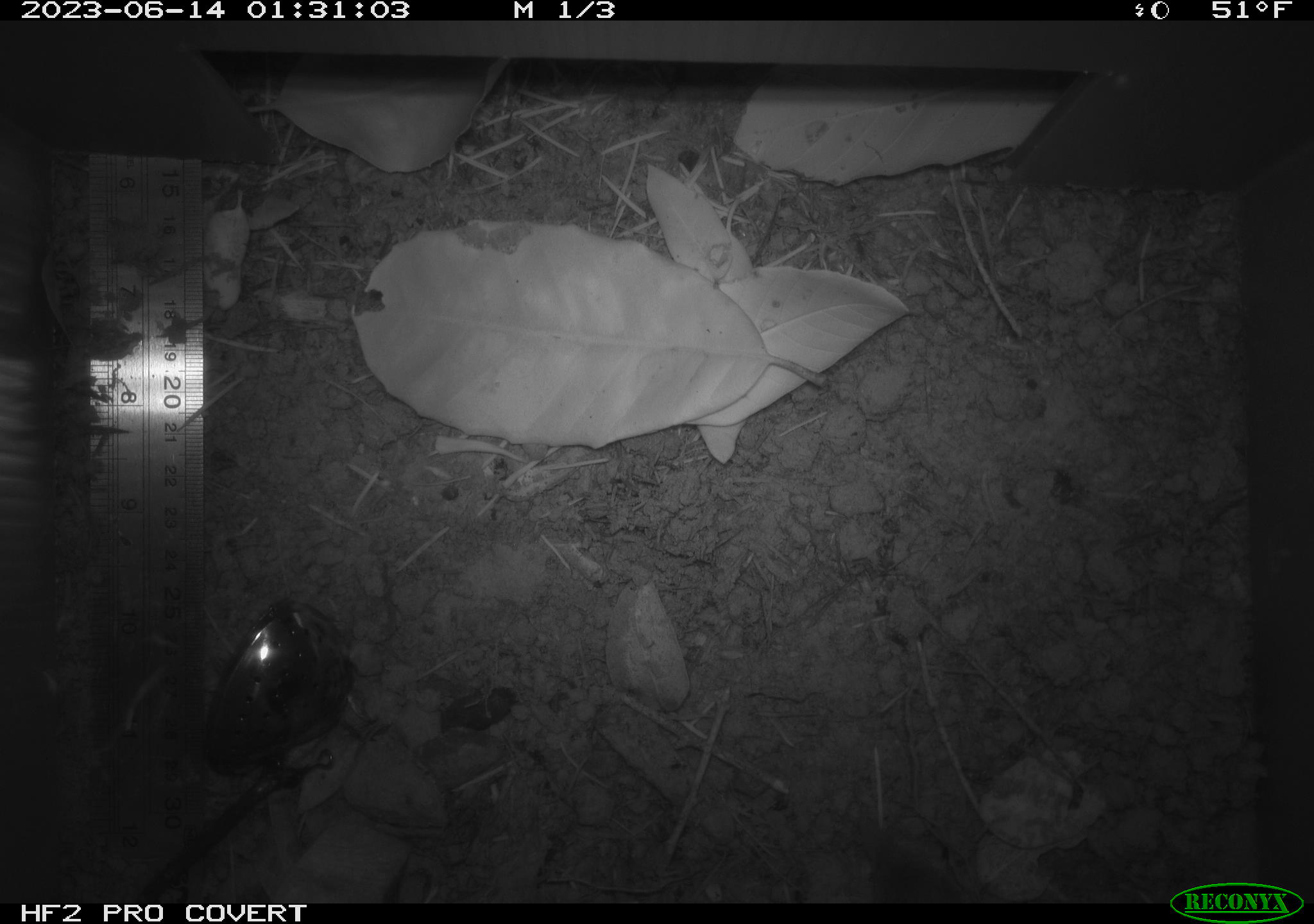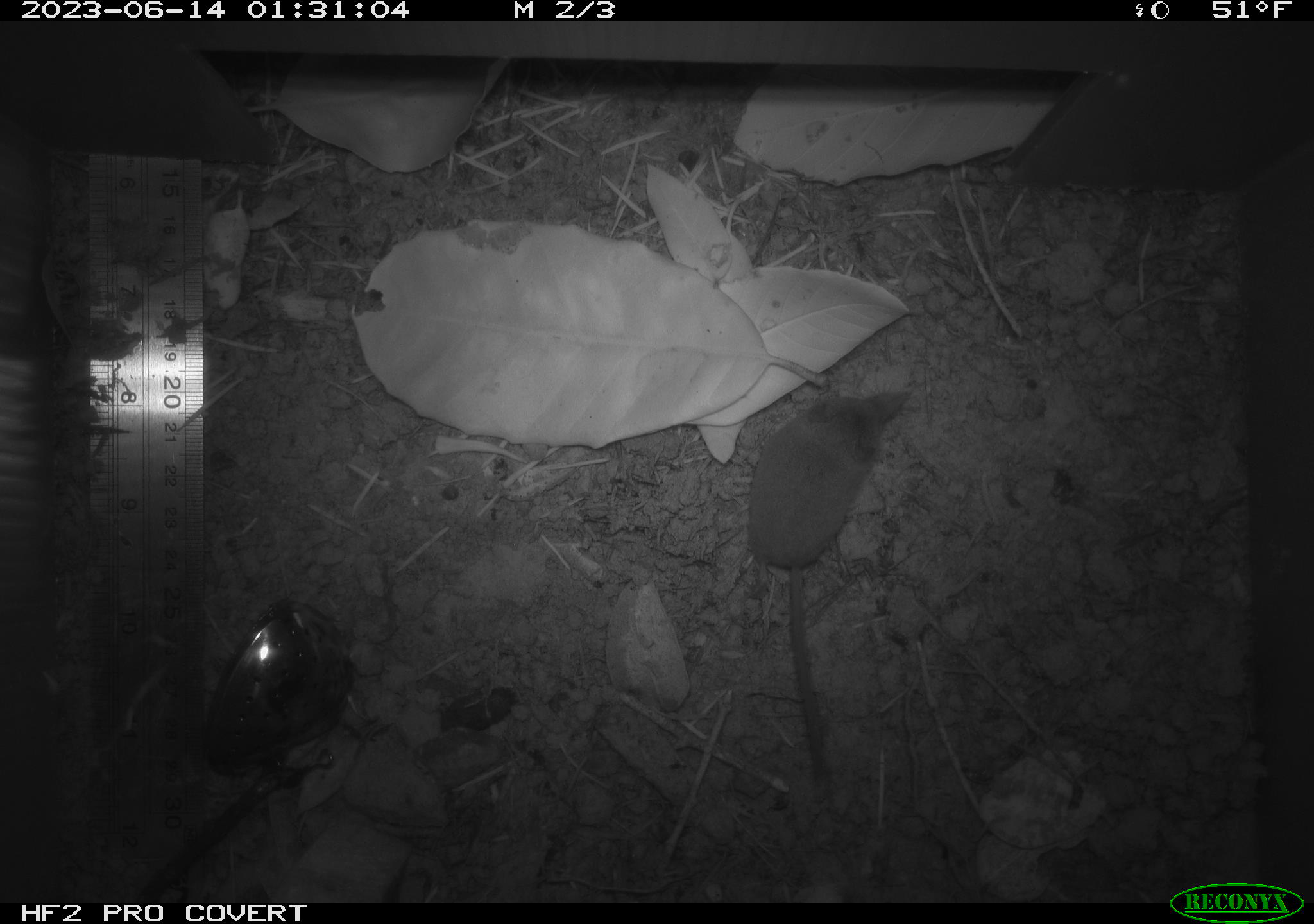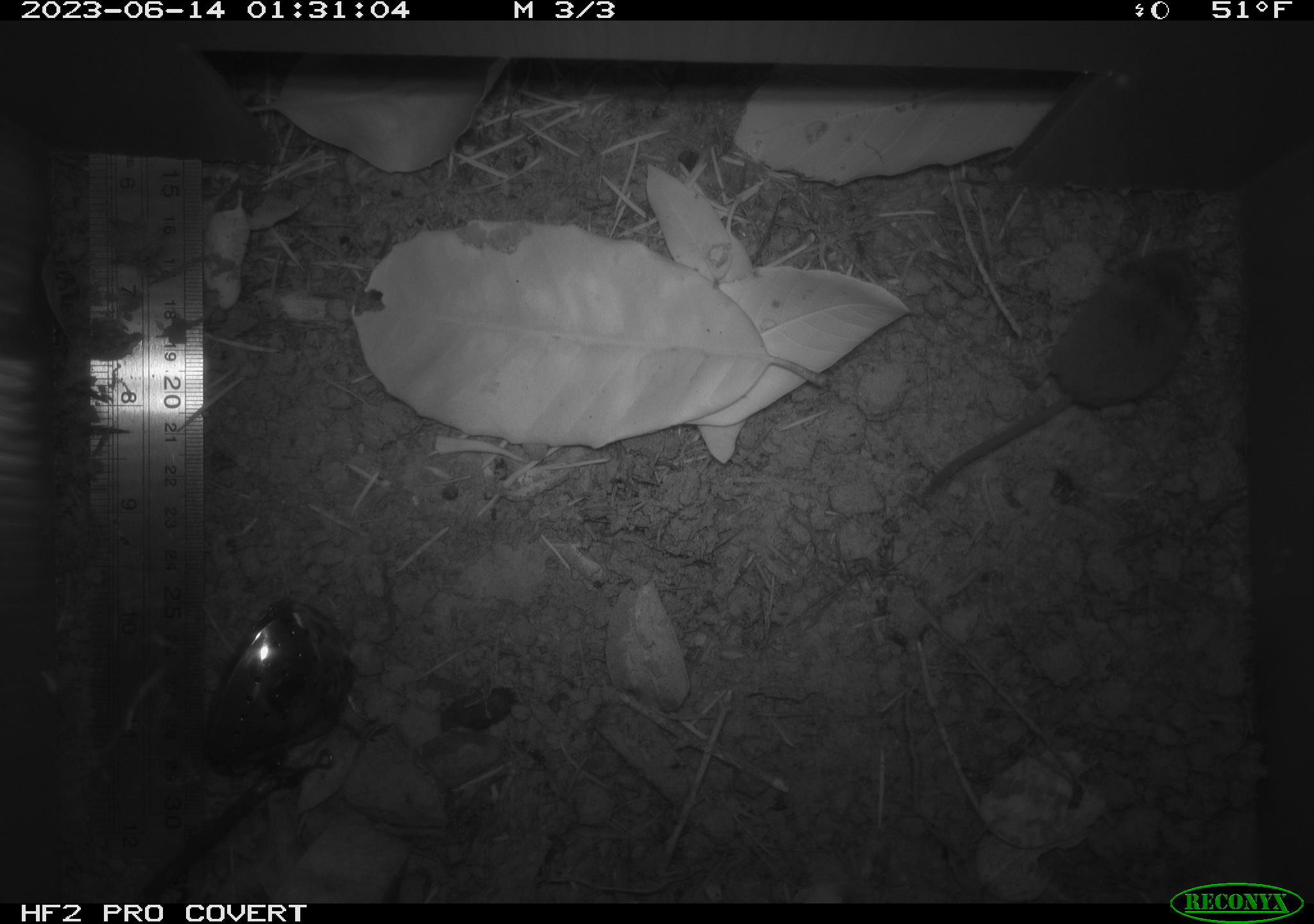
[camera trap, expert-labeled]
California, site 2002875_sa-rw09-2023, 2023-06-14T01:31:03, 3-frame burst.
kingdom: Animalia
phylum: Chordata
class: Mammalia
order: Eulipotyphla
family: Soricidae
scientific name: Soricidae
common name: shrews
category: soricidae family